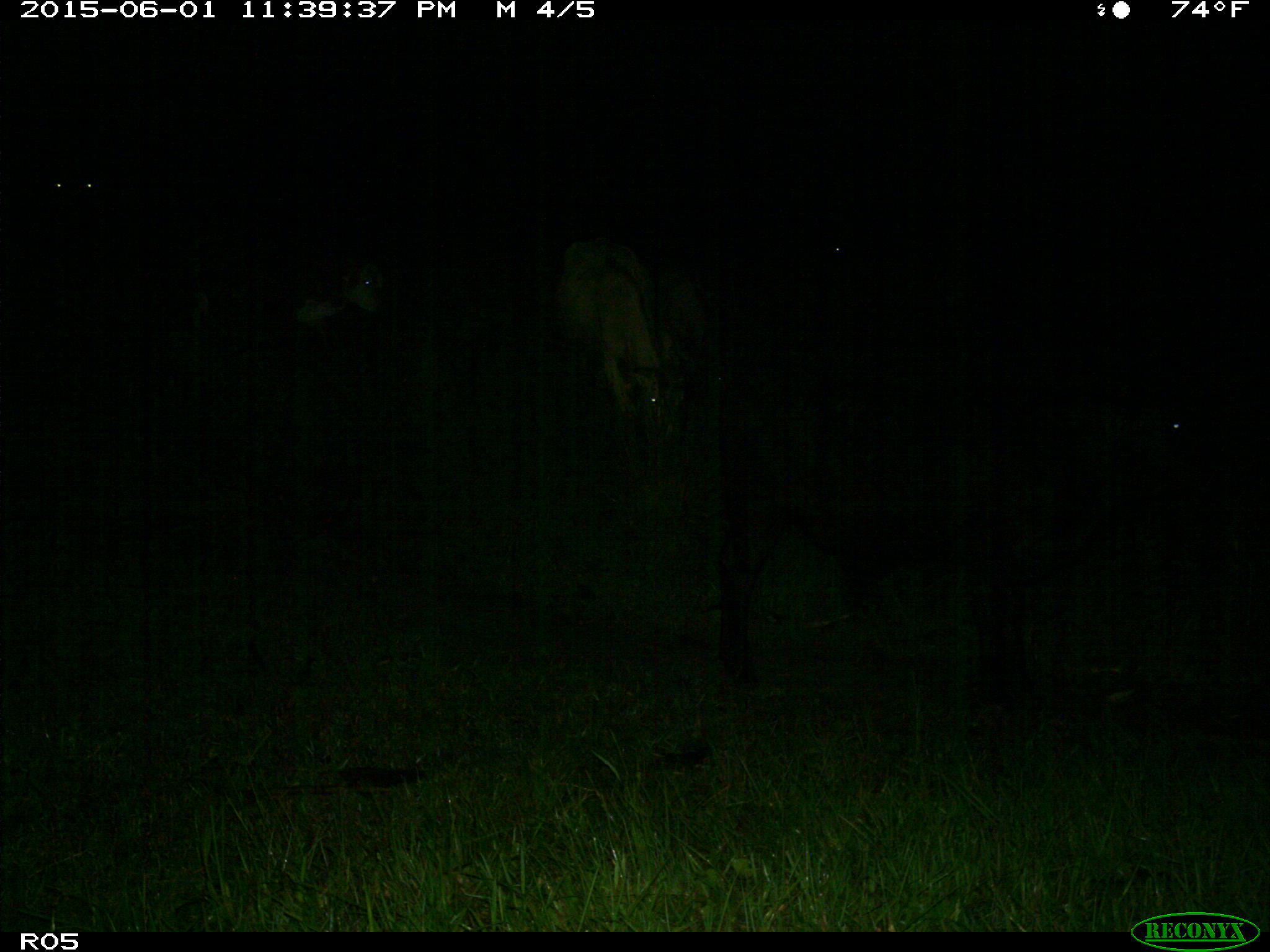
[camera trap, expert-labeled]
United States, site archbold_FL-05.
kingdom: Animalia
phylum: Chordata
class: Mammalia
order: Artiodactyla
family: Bovidae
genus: Bos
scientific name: Bos taurus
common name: domestic cow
Bos taurus (domestic cow).